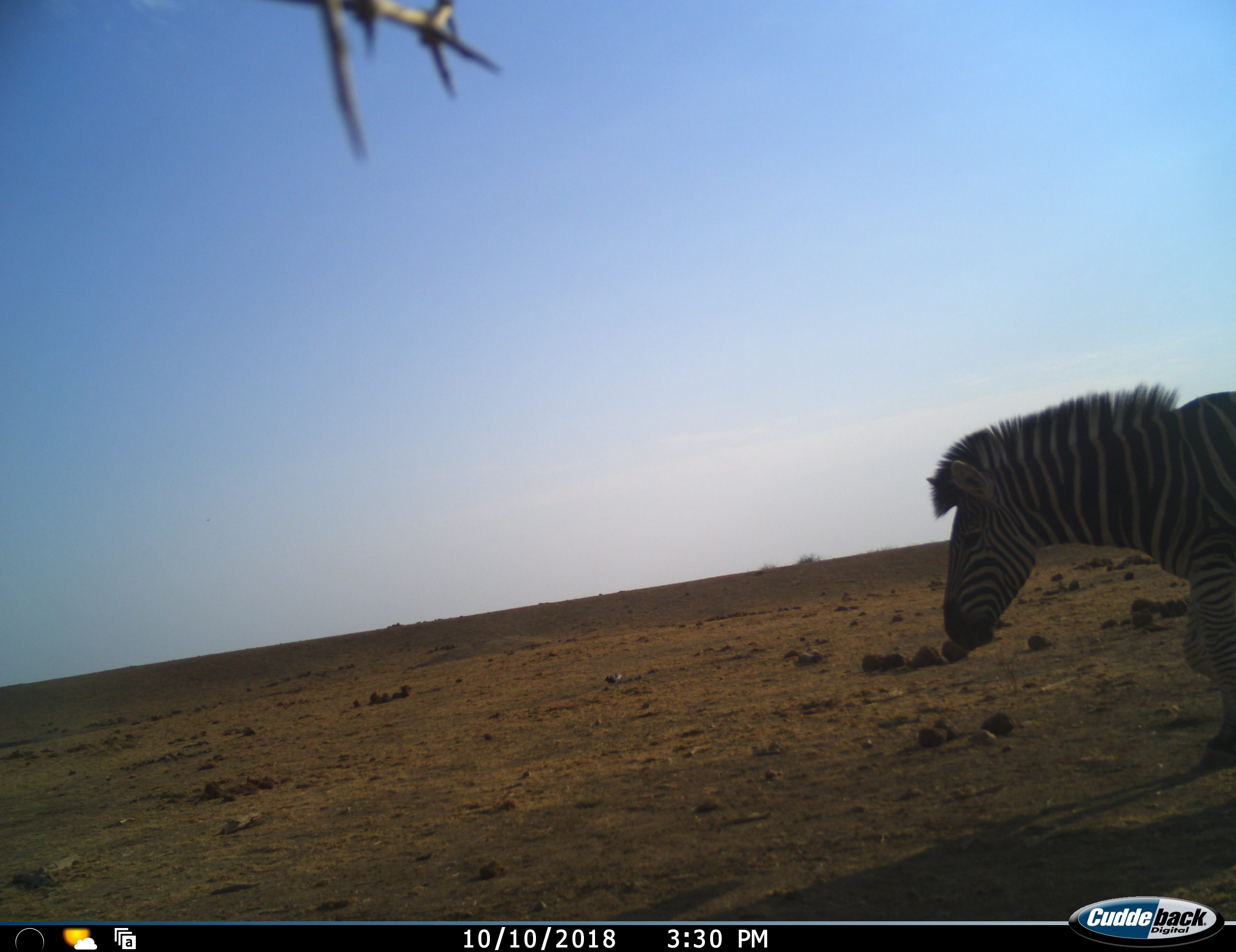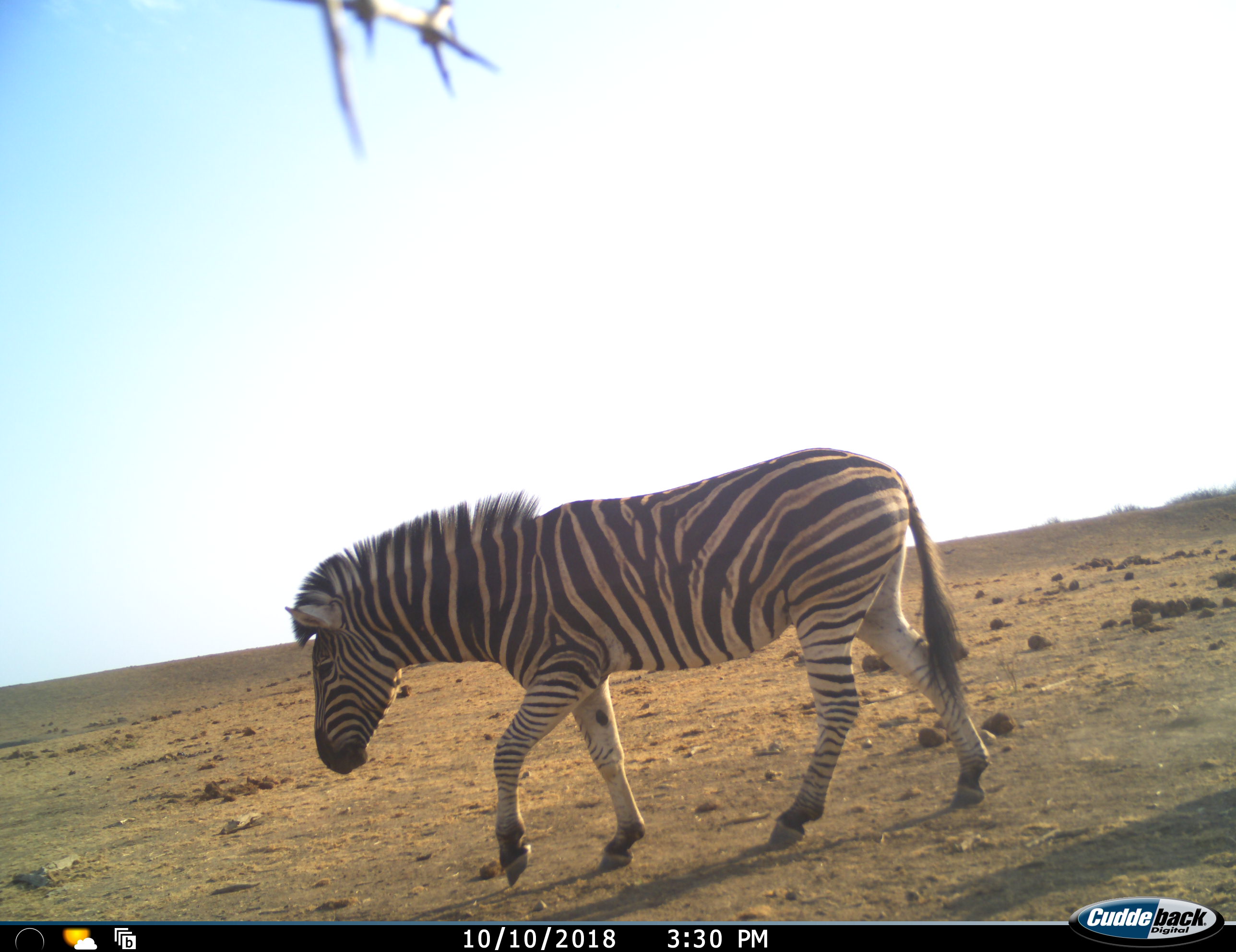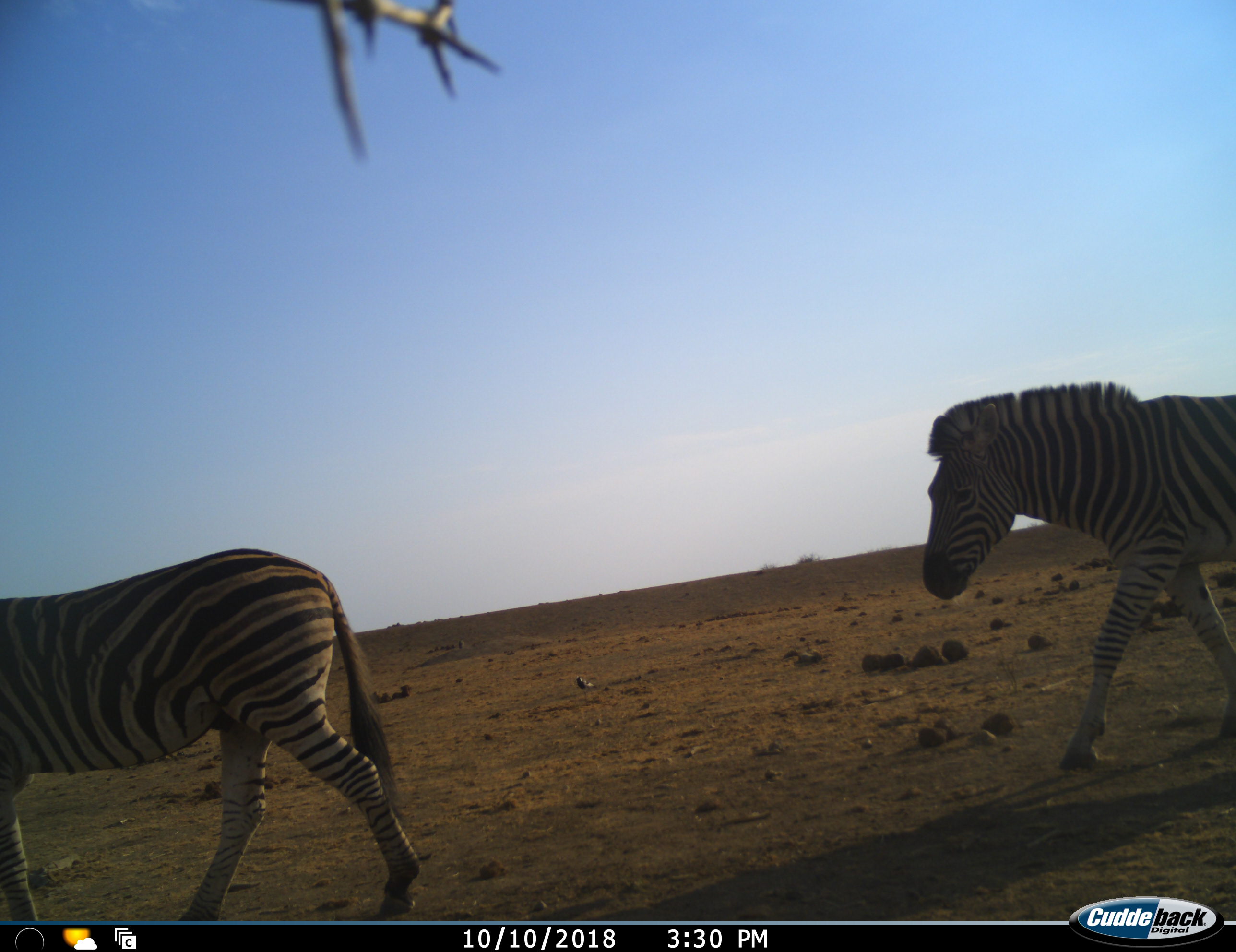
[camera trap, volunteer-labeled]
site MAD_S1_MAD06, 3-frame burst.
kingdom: Animalia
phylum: Chordata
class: Mammalia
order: Perissodactyla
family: Equidae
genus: Equus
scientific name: Equus quagga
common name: plains zebra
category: zebraplains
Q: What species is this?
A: Zebraplains (plains zebra) (Equus quagga).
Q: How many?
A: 2.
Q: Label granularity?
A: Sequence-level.